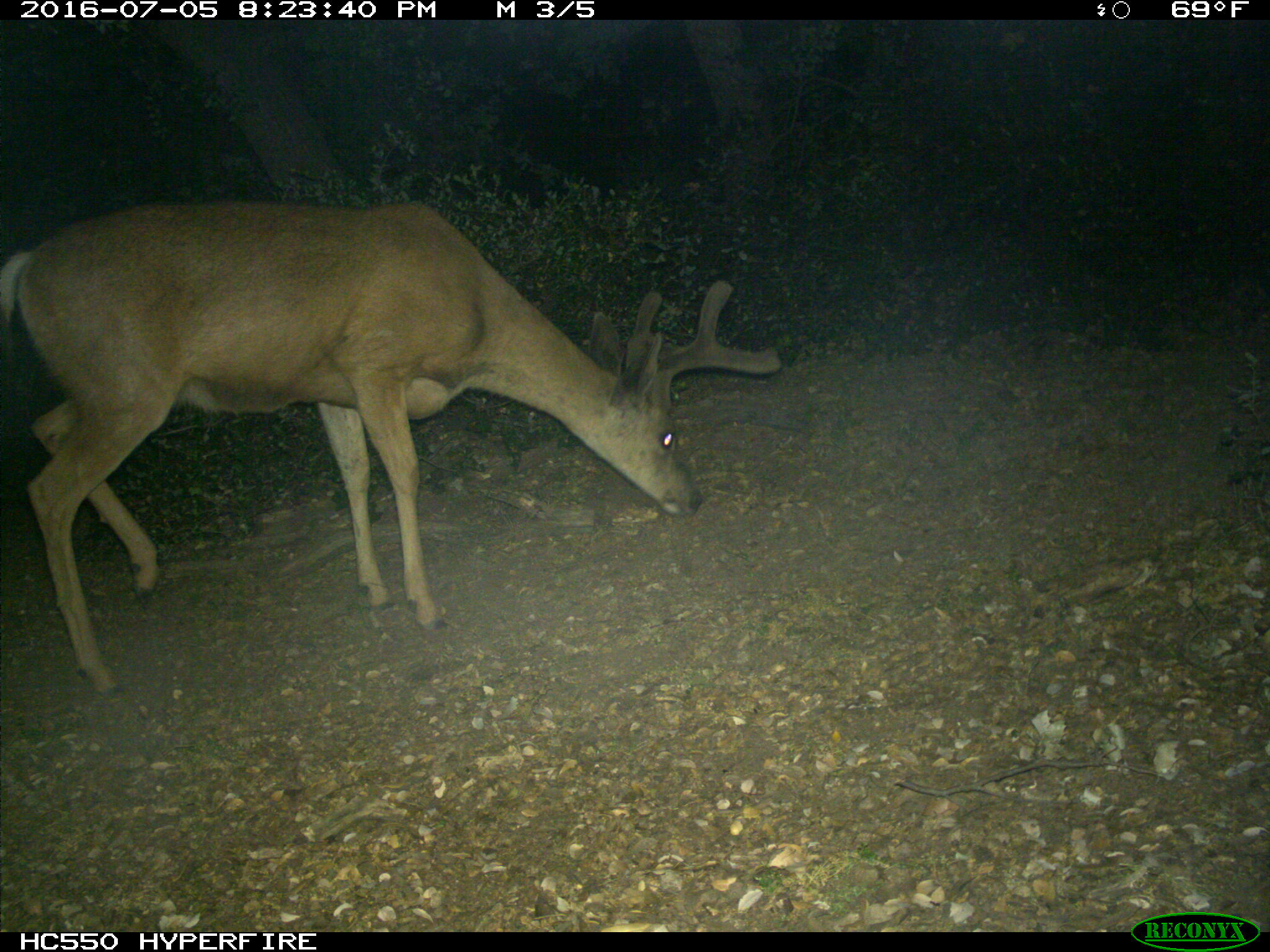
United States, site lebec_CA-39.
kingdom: Animalia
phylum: Chordata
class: Mammalia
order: Artiodactyla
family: Cervidae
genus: Odocoileus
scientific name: Odocoileus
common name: deer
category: unidentified deer